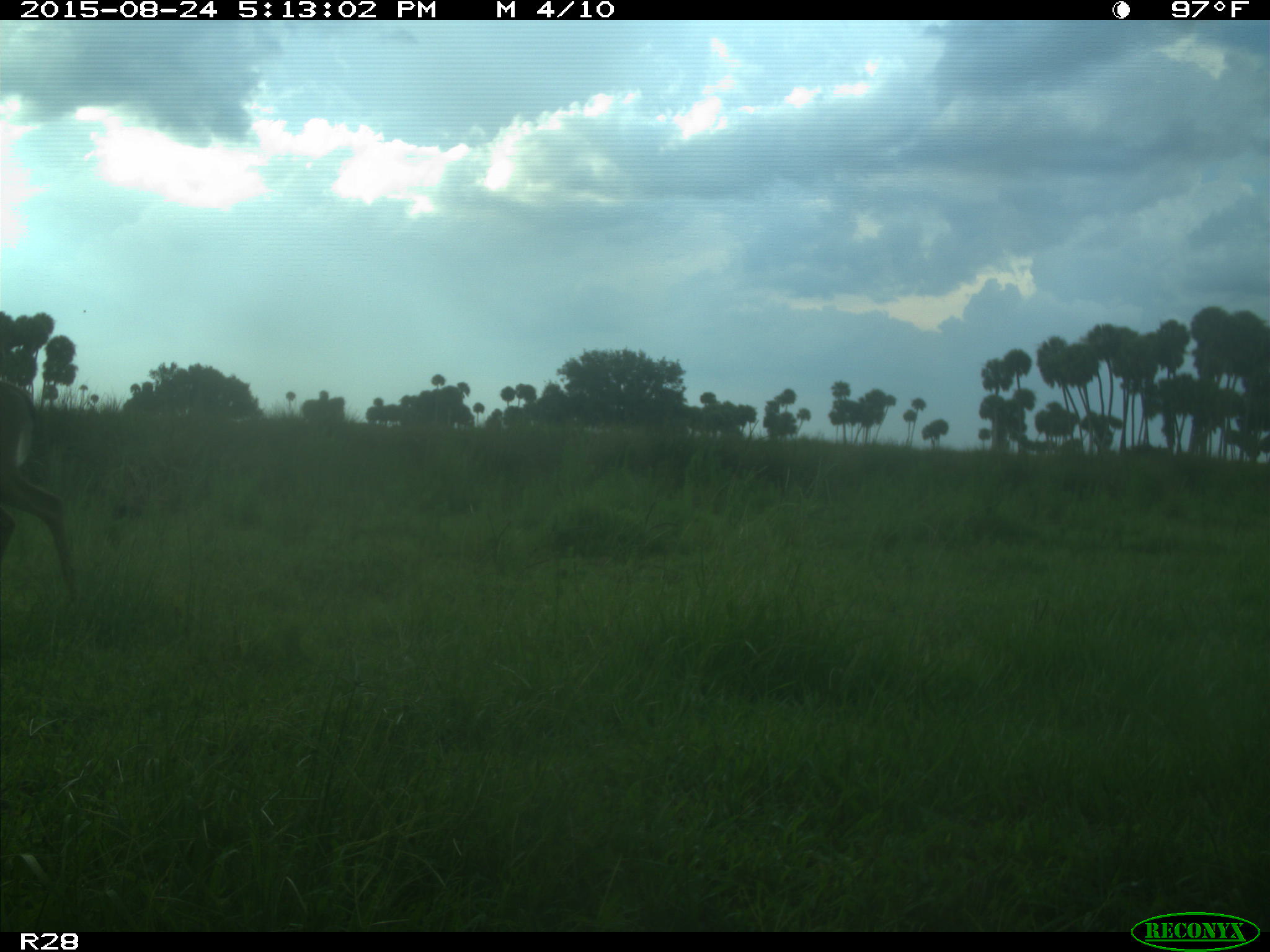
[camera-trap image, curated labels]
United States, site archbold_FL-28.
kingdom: Animalia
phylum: Chordata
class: Mammalia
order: Artiodactyla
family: Cervidae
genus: Odocoileus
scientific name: Odocoileus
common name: deer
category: unidentified deer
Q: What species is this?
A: Unidentified deer (deer) (Odocoileus).